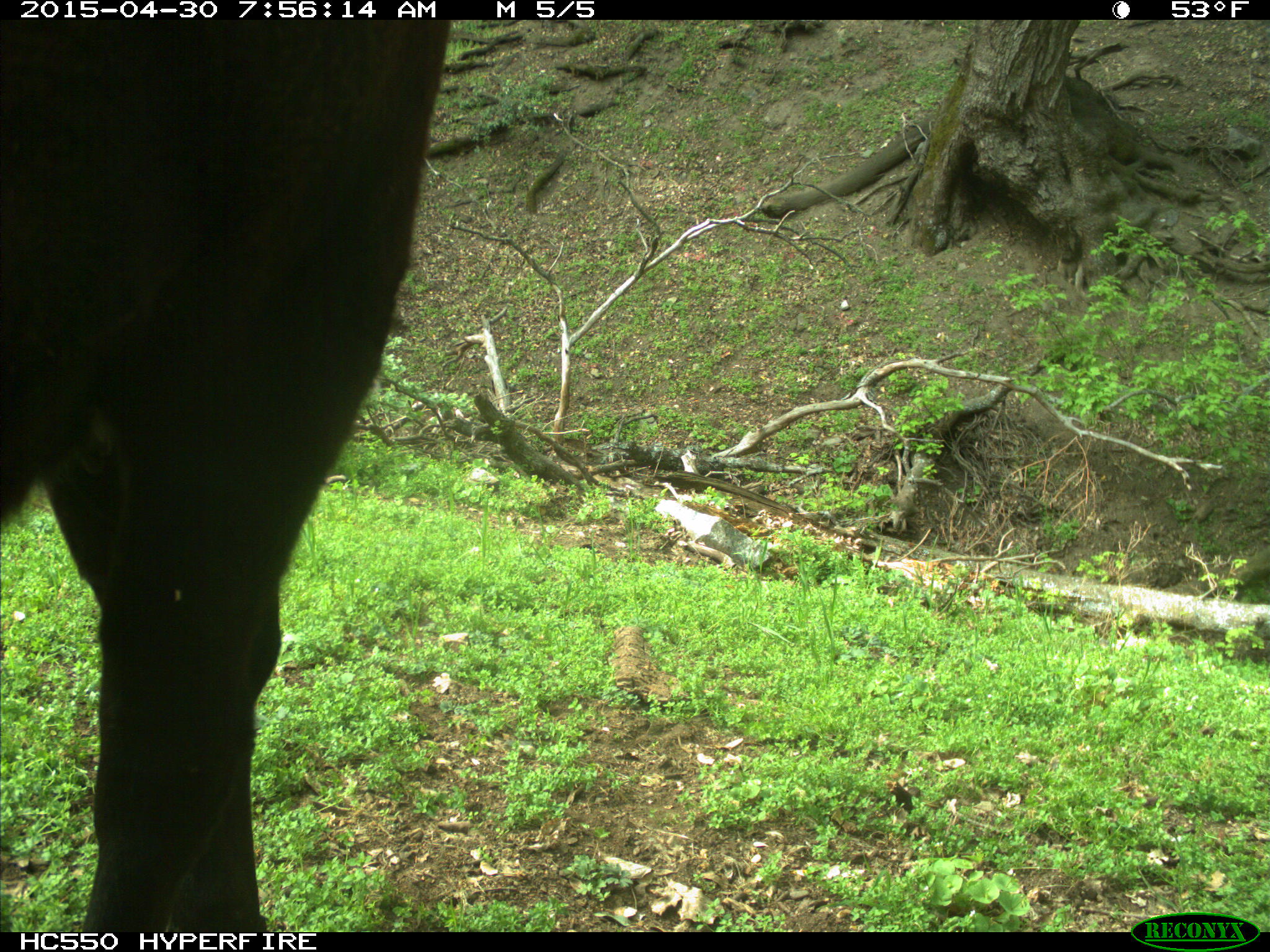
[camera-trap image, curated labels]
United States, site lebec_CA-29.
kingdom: Animalia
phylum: Chordata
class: Mammalia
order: Artiodactyla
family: Bovidae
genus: Bos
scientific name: Bos taurus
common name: domestic cow